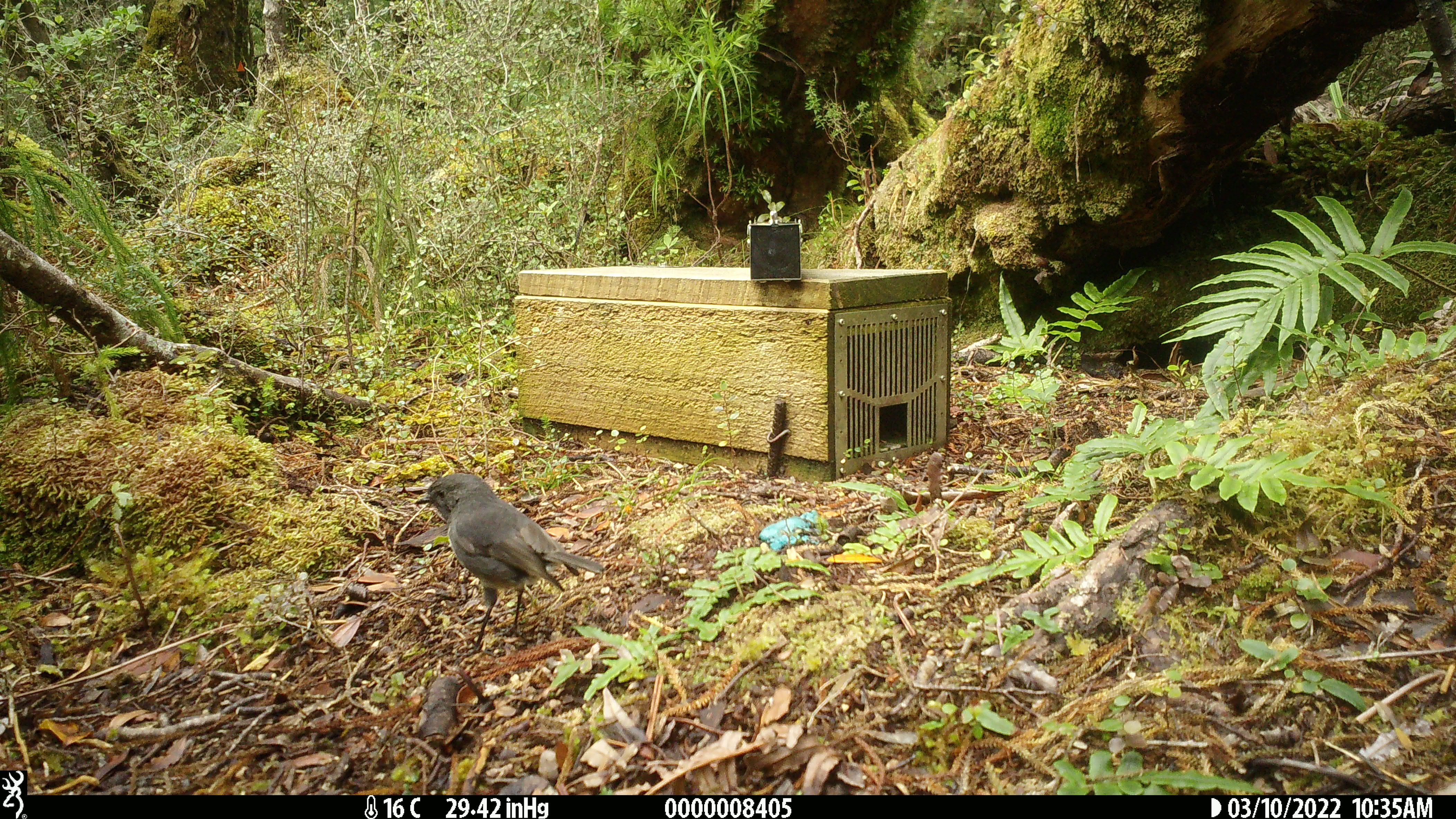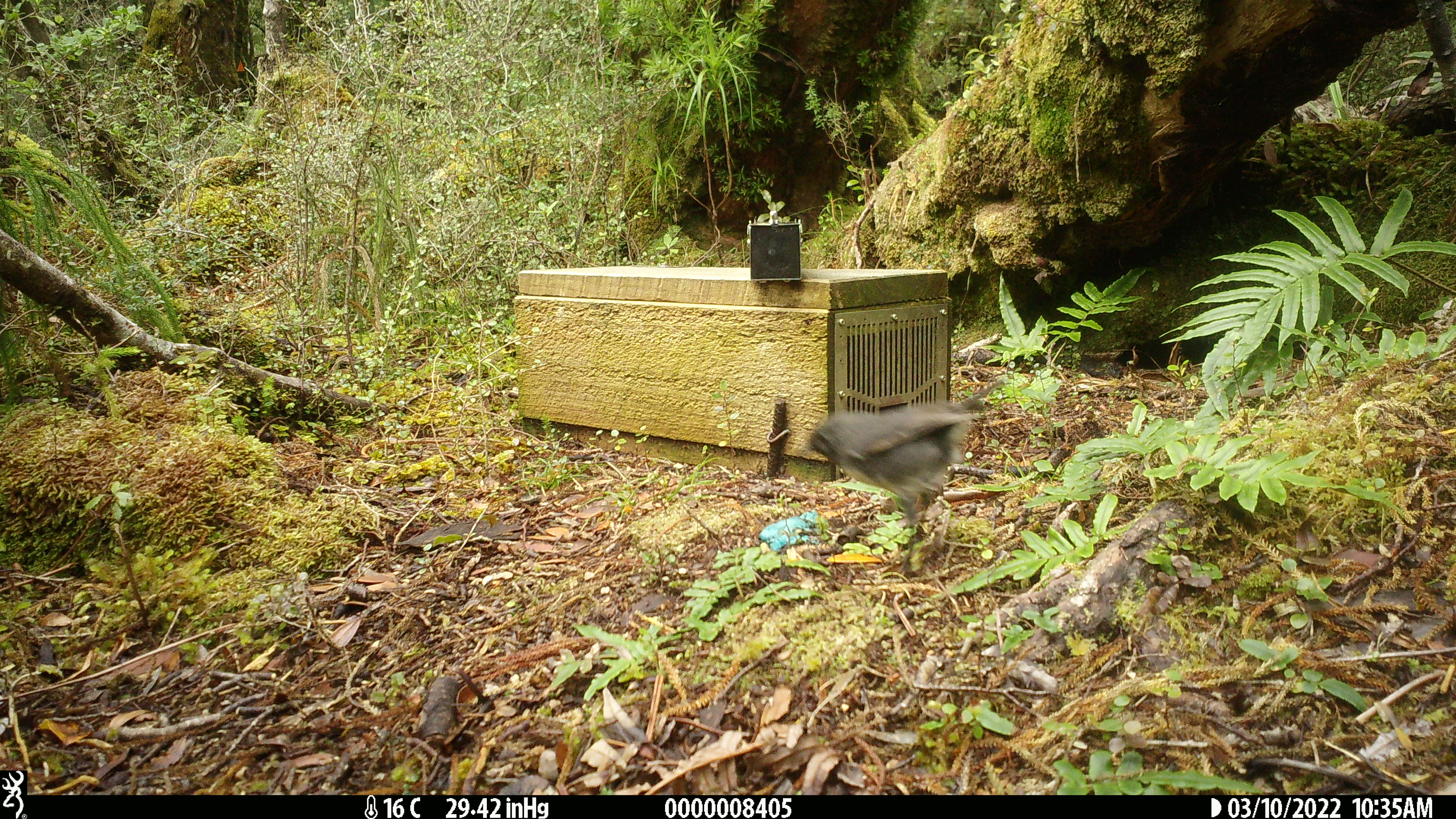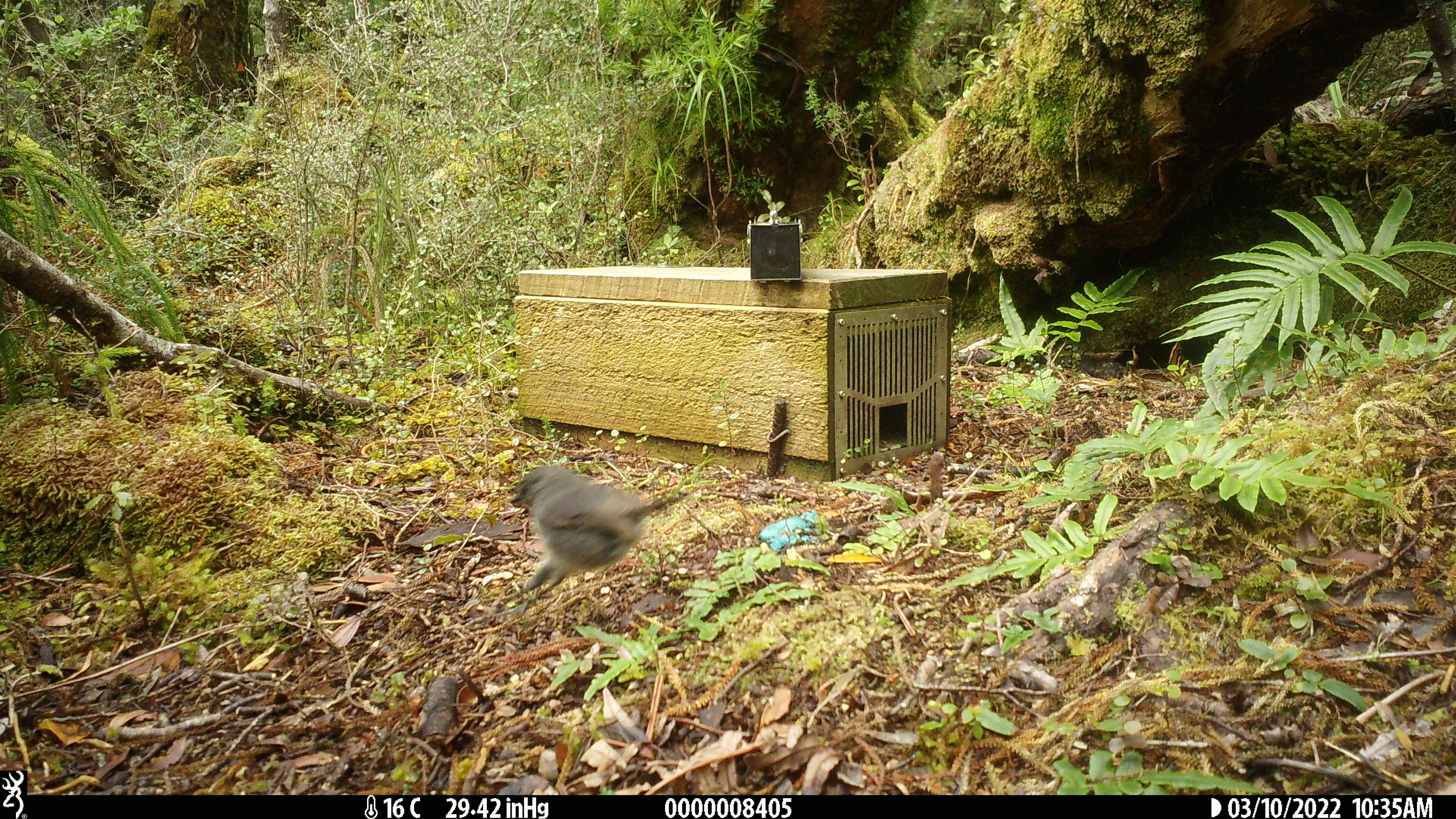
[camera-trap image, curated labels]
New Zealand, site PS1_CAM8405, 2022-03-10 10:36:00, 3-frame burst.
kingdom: Animalia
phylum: Chordata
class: Aves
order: Passeriformes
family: Petroicidae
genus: Petroica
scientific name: Petroica australis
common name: new zealand robin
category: robin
Robin (new zealand robin) (Petroica australis).